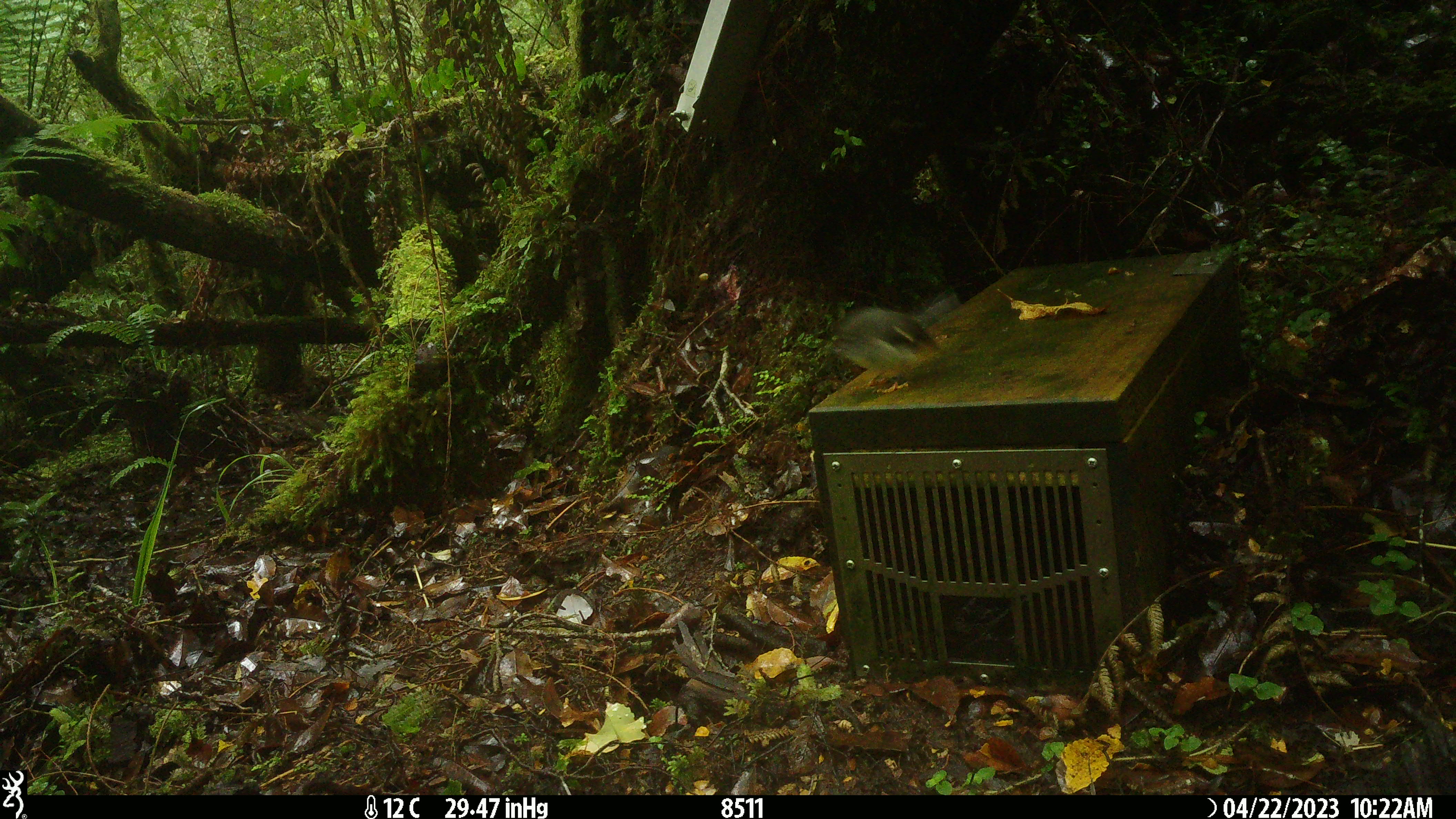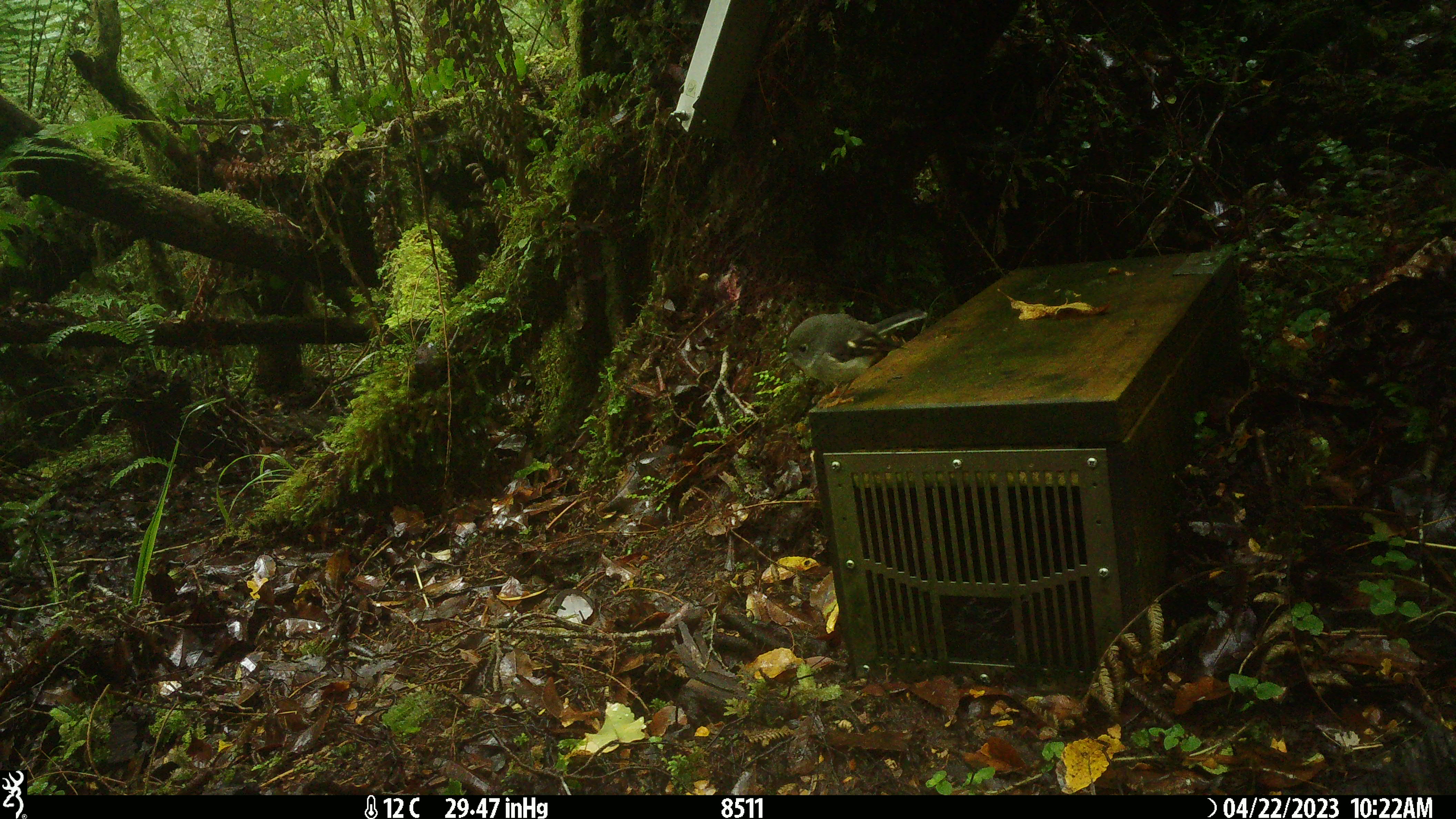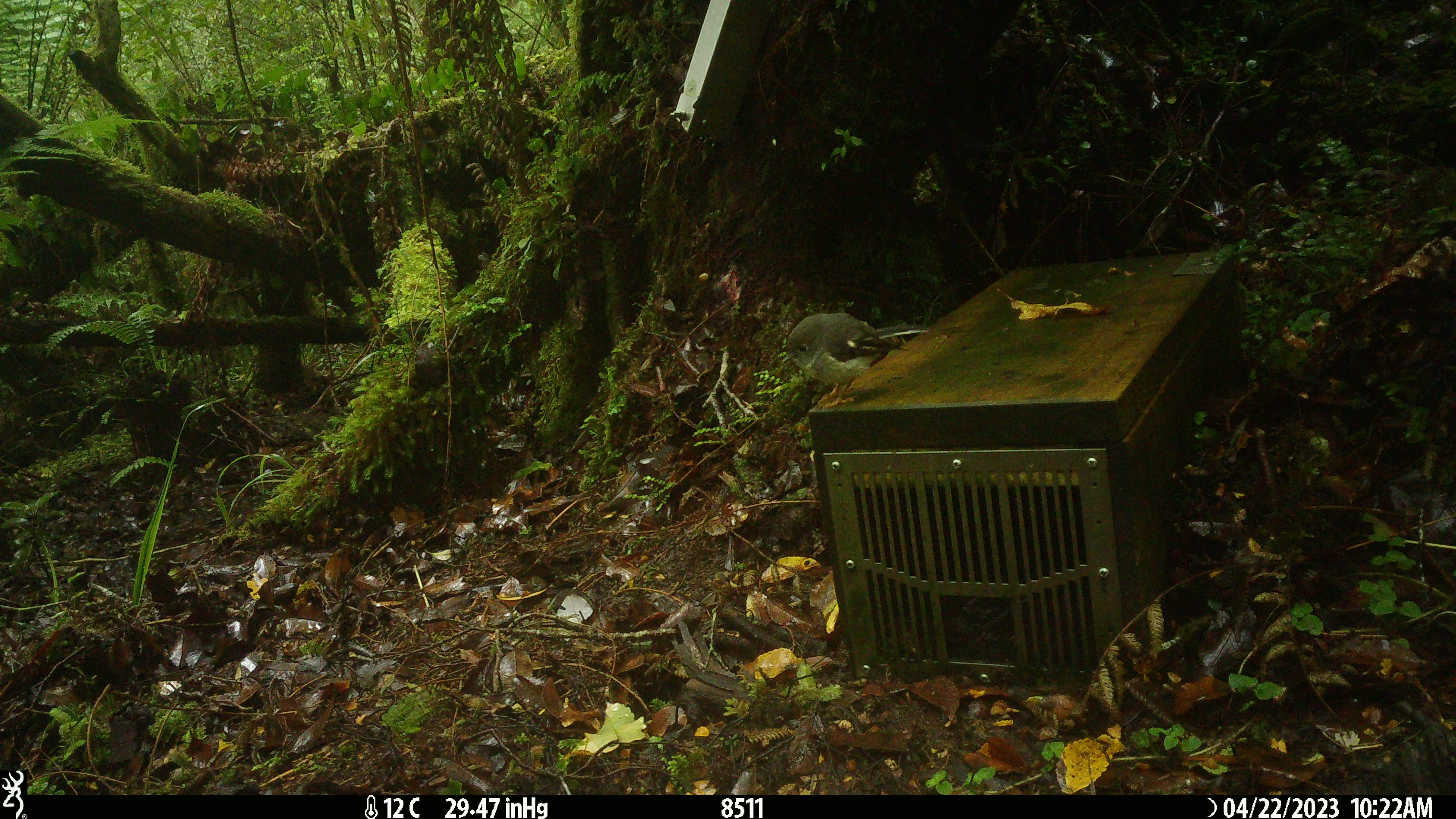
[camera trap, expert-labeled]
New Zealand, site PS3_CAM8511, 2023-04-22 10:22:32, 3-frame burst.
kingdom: Animalia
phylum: Chordata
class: Aves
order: Passeriformes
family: Petroicidae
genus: Petroica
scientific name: Petroica macrocephala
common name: tomtit